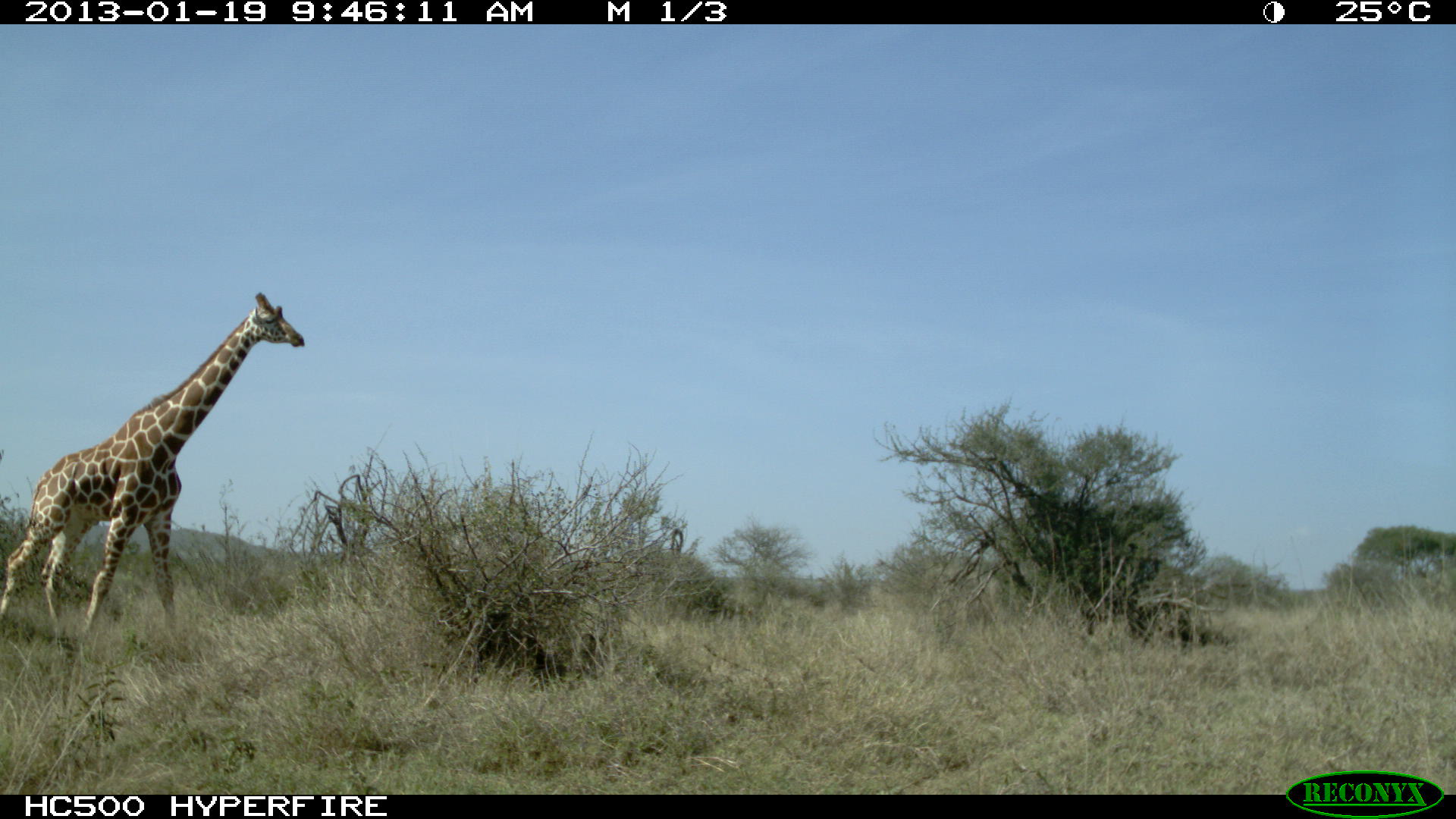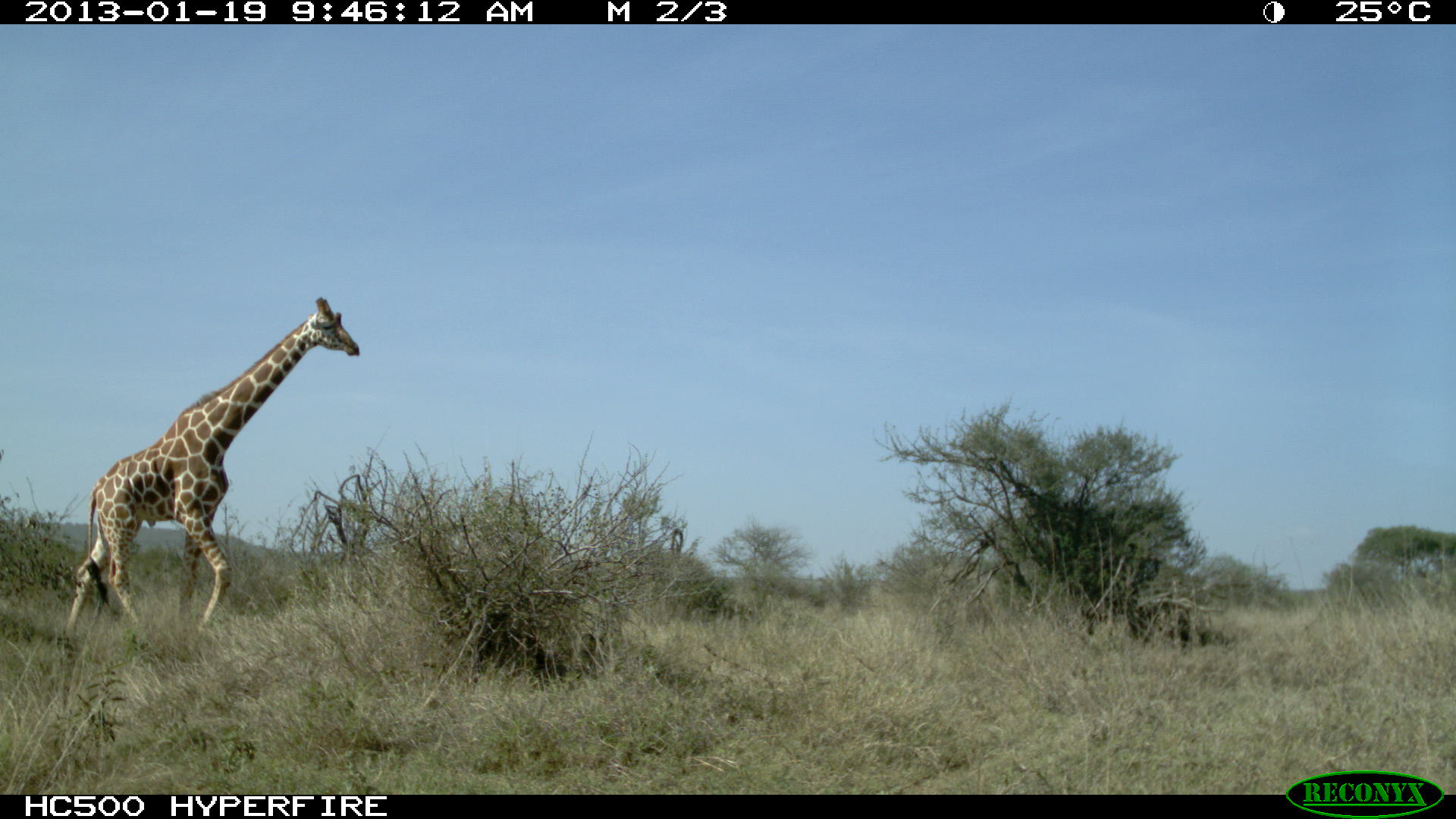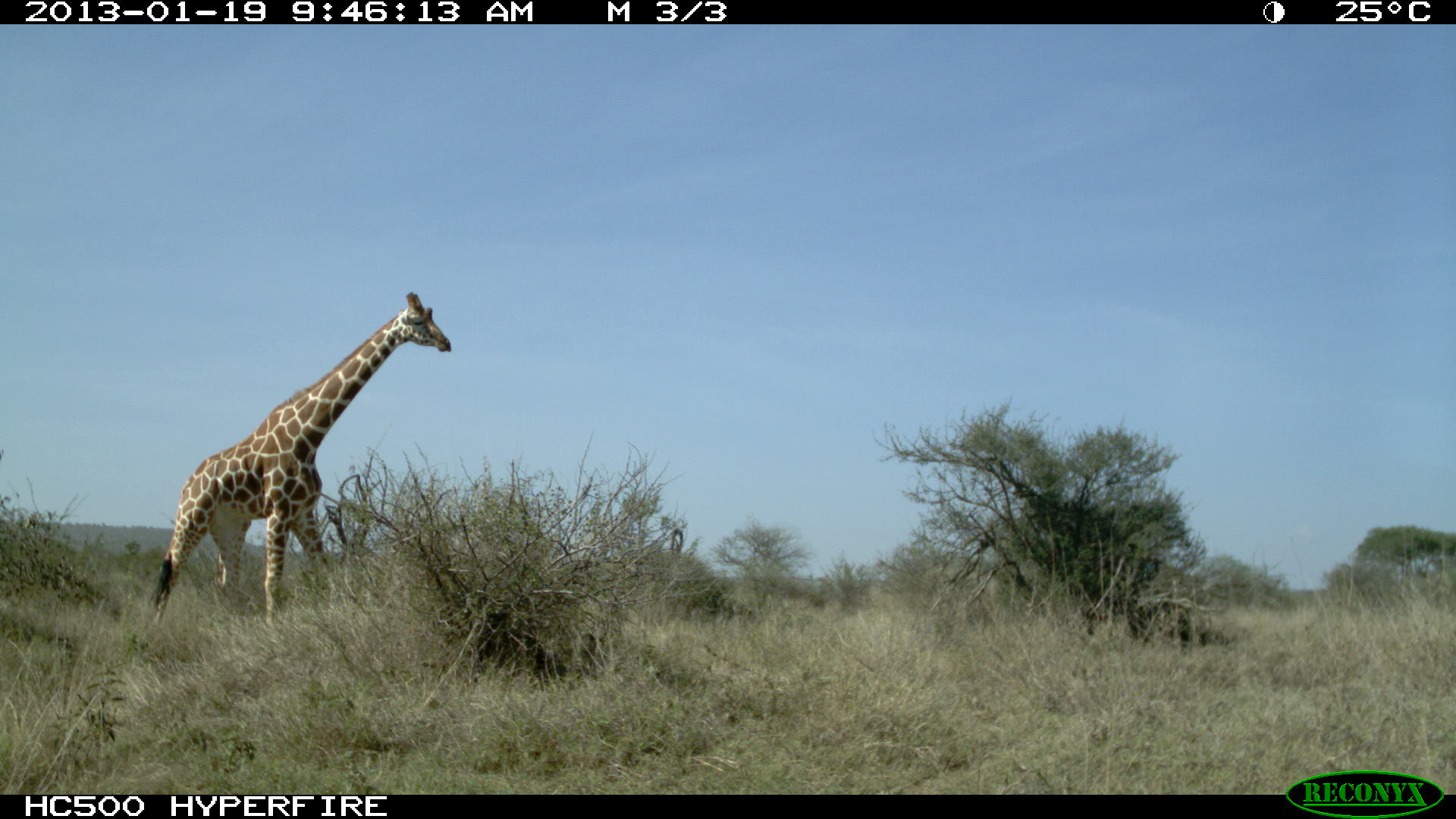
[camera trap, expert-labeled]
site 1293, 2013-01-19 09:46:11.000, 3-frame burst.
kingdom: Animalia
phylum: Chordata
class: Mammalia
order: Artiodactyla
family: Giraffidae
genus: Giraffa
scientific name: Giraffa camelopardalis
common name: giraffe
Giraffa camelopardalis (giraffe), count 1.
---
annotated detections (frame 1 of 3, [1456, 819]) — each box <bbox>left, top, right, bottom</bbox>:
giraffa camelopardalis: <bbox>0, 289, 305, 635</bbox>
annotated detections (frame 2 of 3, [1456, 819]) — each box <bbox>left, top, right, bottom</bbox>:
giraffa camelopardalis: <bbox>58, 294, 359, 643</bbox>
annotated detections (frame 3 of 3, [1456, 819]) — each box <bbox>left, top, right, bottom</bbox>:
giraffa camelopardalis: <bbox>145, 290, 451, 632</bbox>